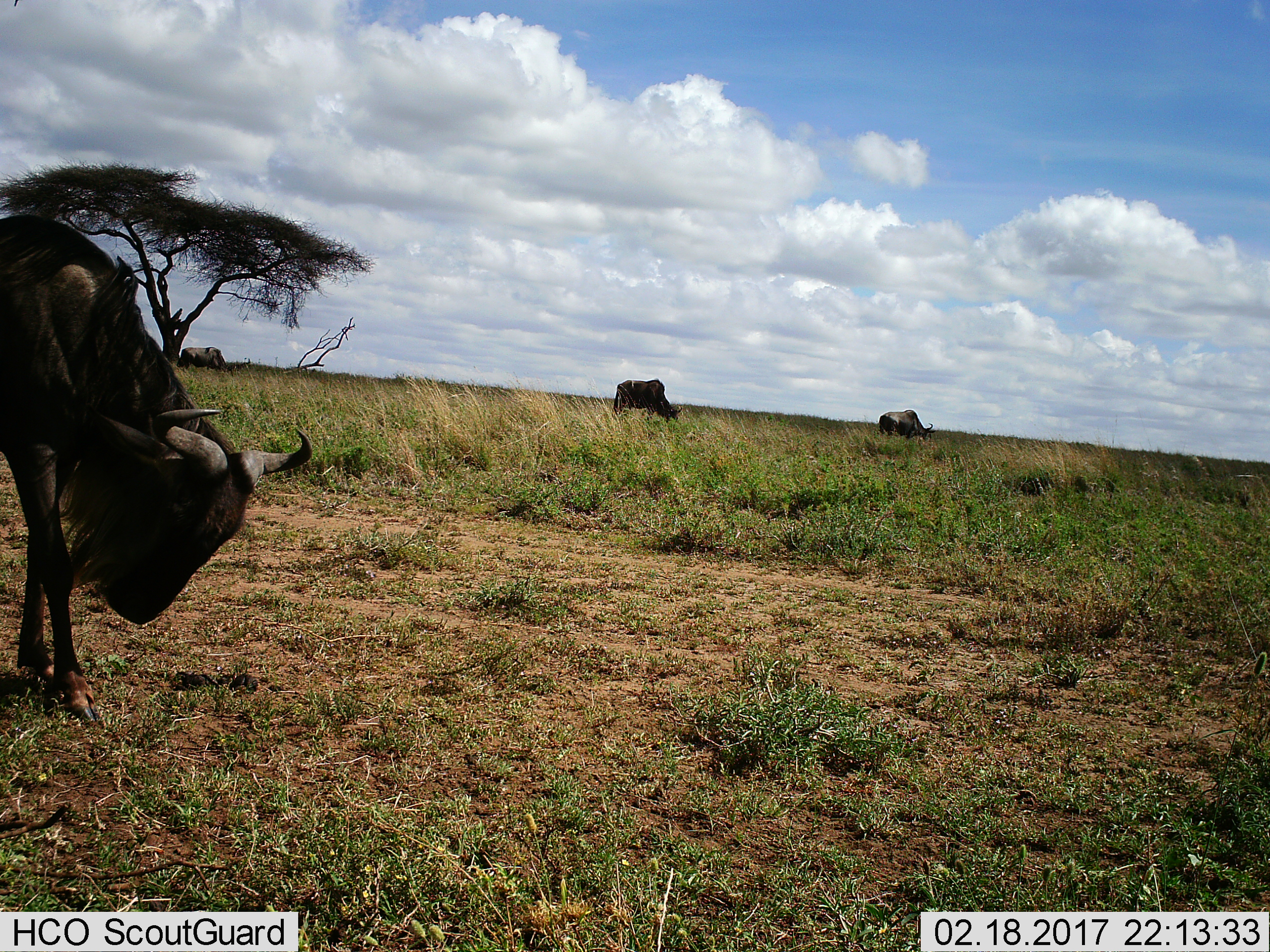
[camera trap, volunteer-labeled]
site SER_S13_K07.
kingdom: Animalia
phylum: Chordata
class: Mammalia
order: Artiodactyla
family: Bovidae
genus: Connochaetes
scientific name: Connochaetes taurinus taurinus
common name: blue wildebeest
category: wildebeestblue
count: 4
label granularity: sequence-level